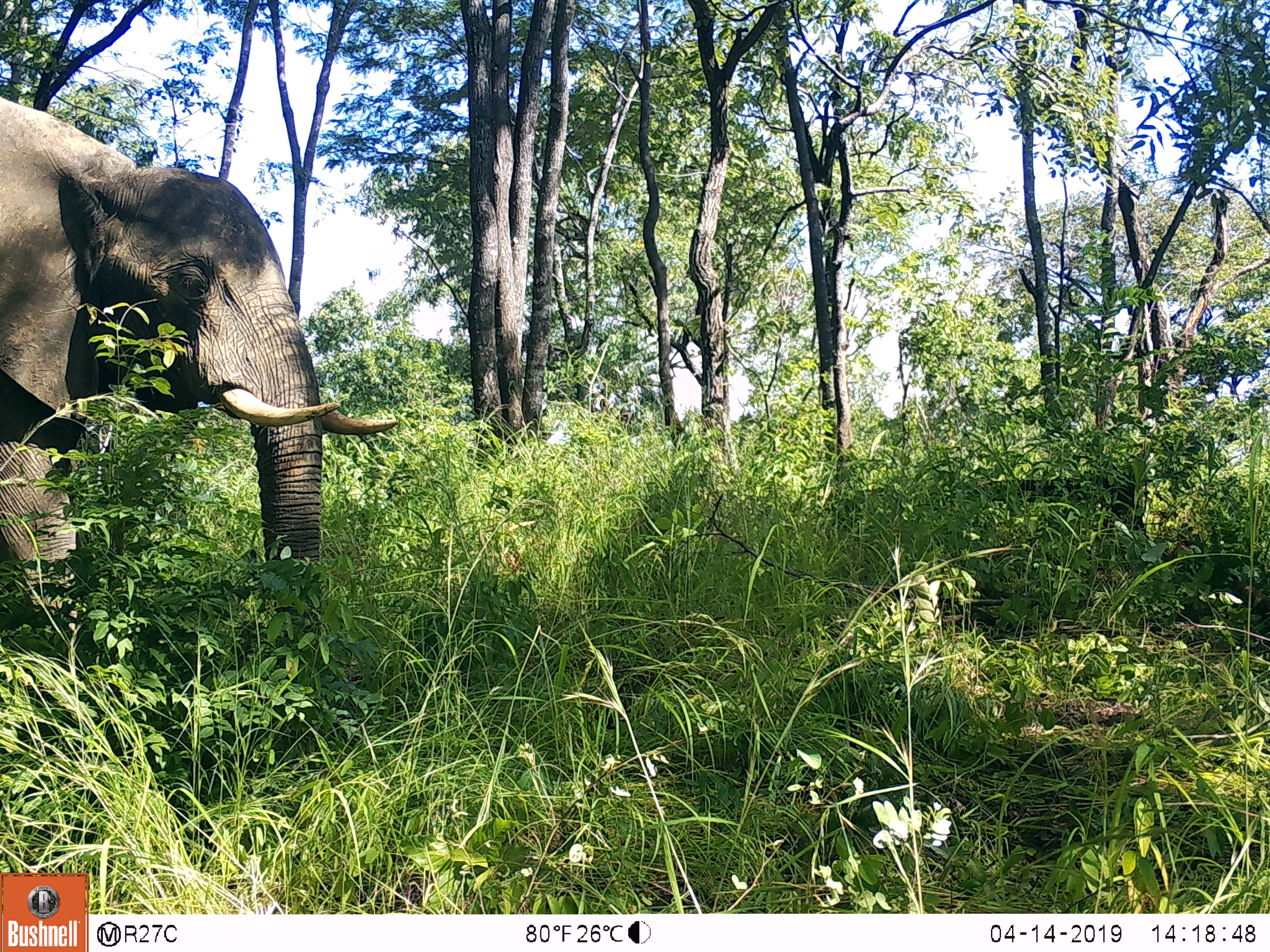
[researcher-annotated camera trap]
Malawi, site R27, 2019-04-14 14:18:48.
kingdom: Animalia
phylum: Chordata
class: Mammalia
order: Proboscidea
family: Elephantidae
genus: Loxodonta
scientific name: Loxodonta africana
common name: african savanna elephant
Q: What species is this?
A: African savanna elephant (Loxodonta africana).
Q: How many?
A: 1.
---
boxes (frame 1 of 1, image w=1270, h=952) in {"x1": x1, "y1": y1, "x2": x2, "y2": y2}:
african savanna elephant: {"x1": 2, "y1": 88, "x2": 413, "y2": 687}